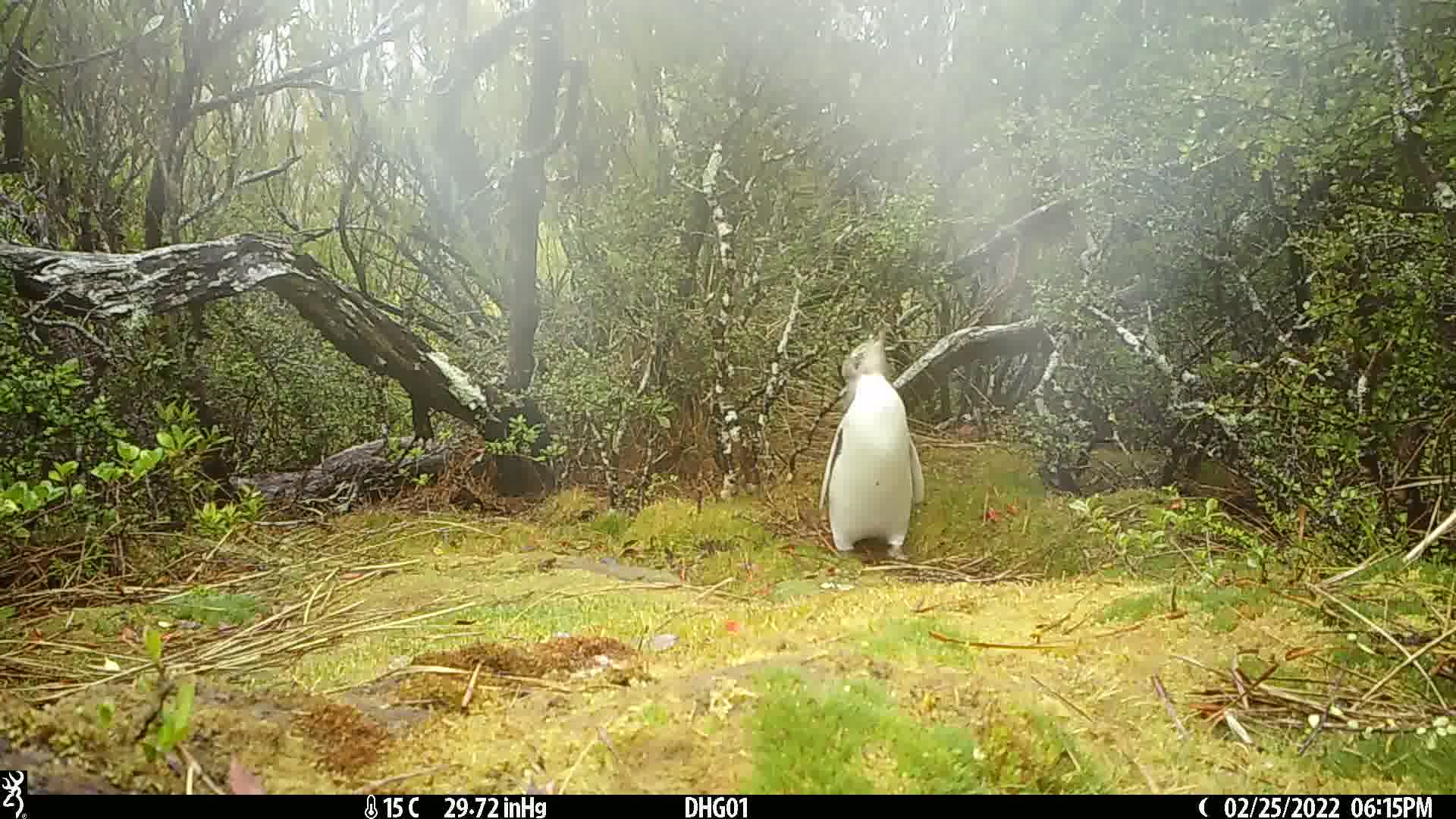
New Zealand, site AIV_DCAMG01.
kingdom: Animalia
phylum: Chordata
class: Aves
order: Sphenisciformes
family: Spheniscidae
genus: Megadyptes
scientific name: Megadyptes antipodes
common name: yellow-eyed penguin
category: yellow eyed penguin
Yellow eyed penguin (yellow-eyed penguin) (Megadyptes antipodes).